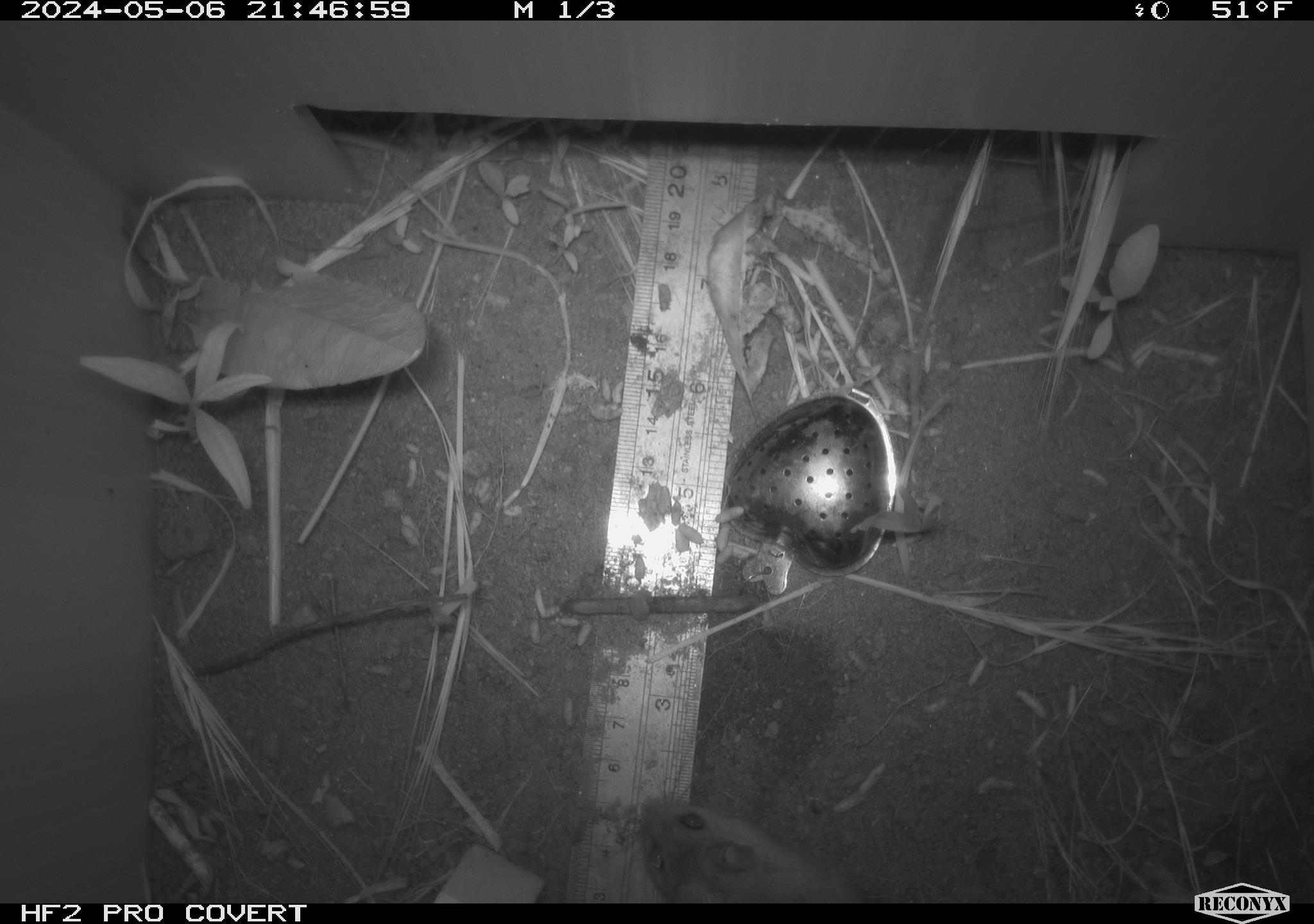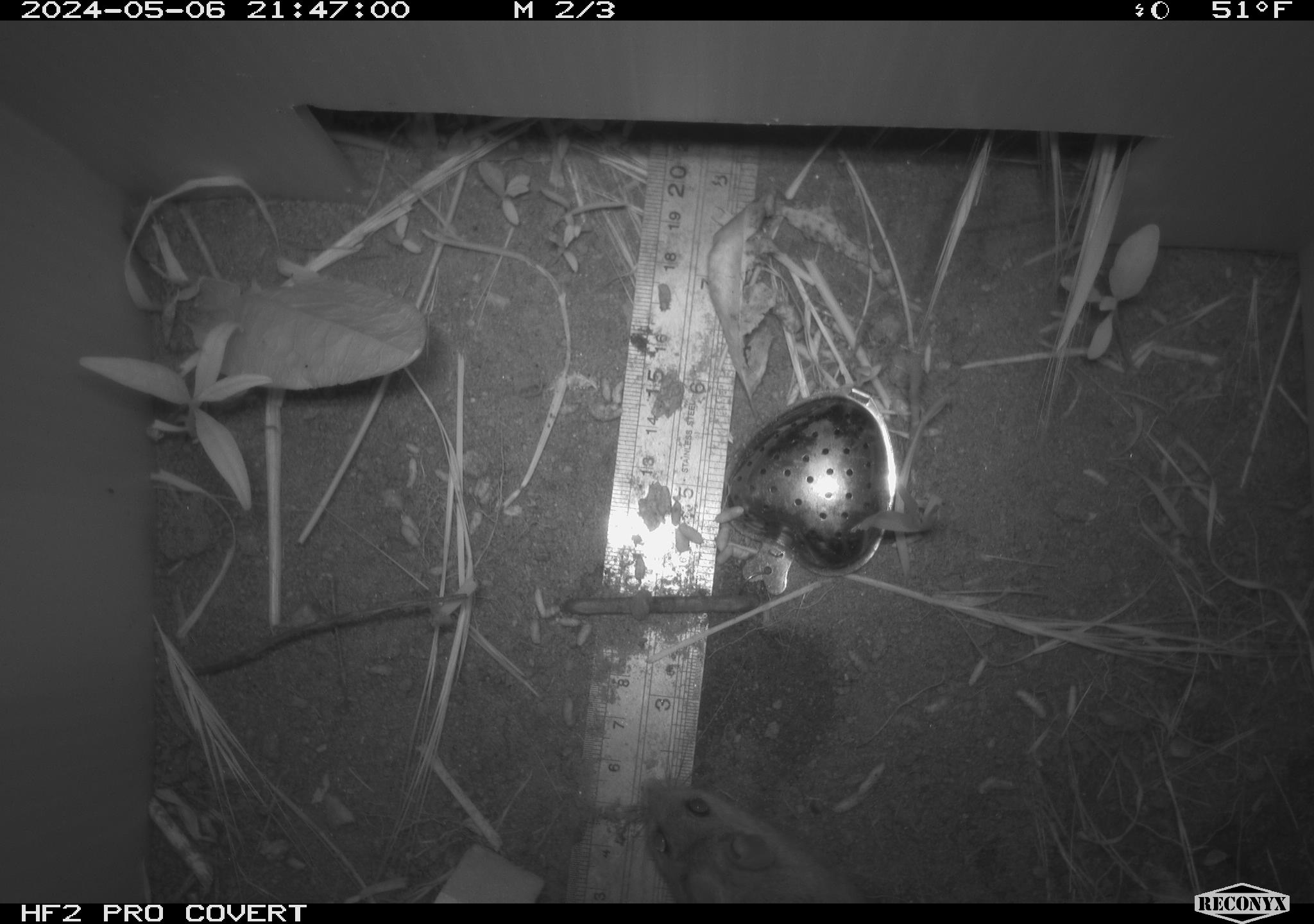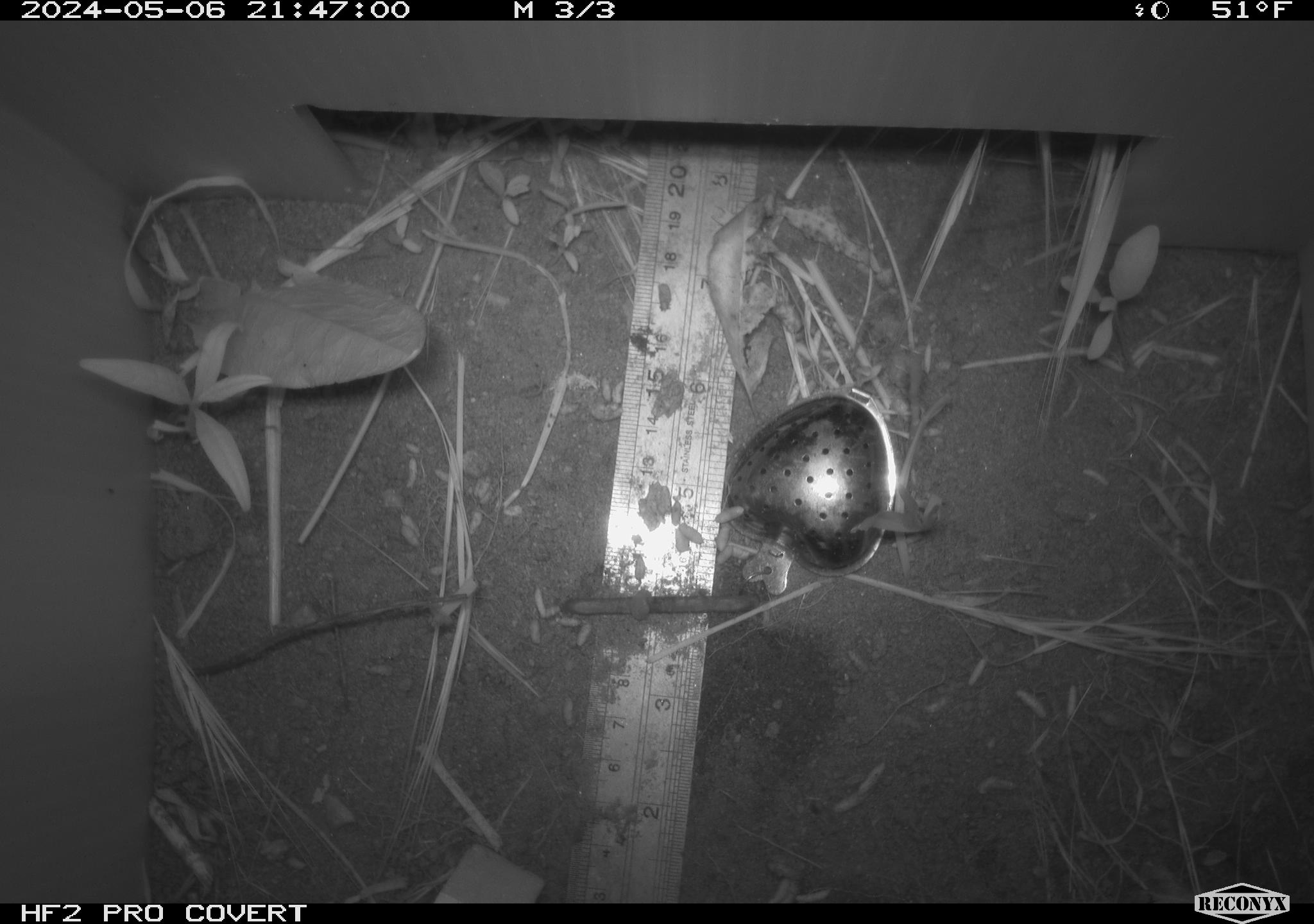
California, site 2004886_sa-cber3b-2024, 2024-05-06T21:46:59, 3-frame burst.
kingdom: Animalia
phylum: Chordata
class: Mammalia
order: Rodentia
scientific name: Rodentia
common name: mouse species